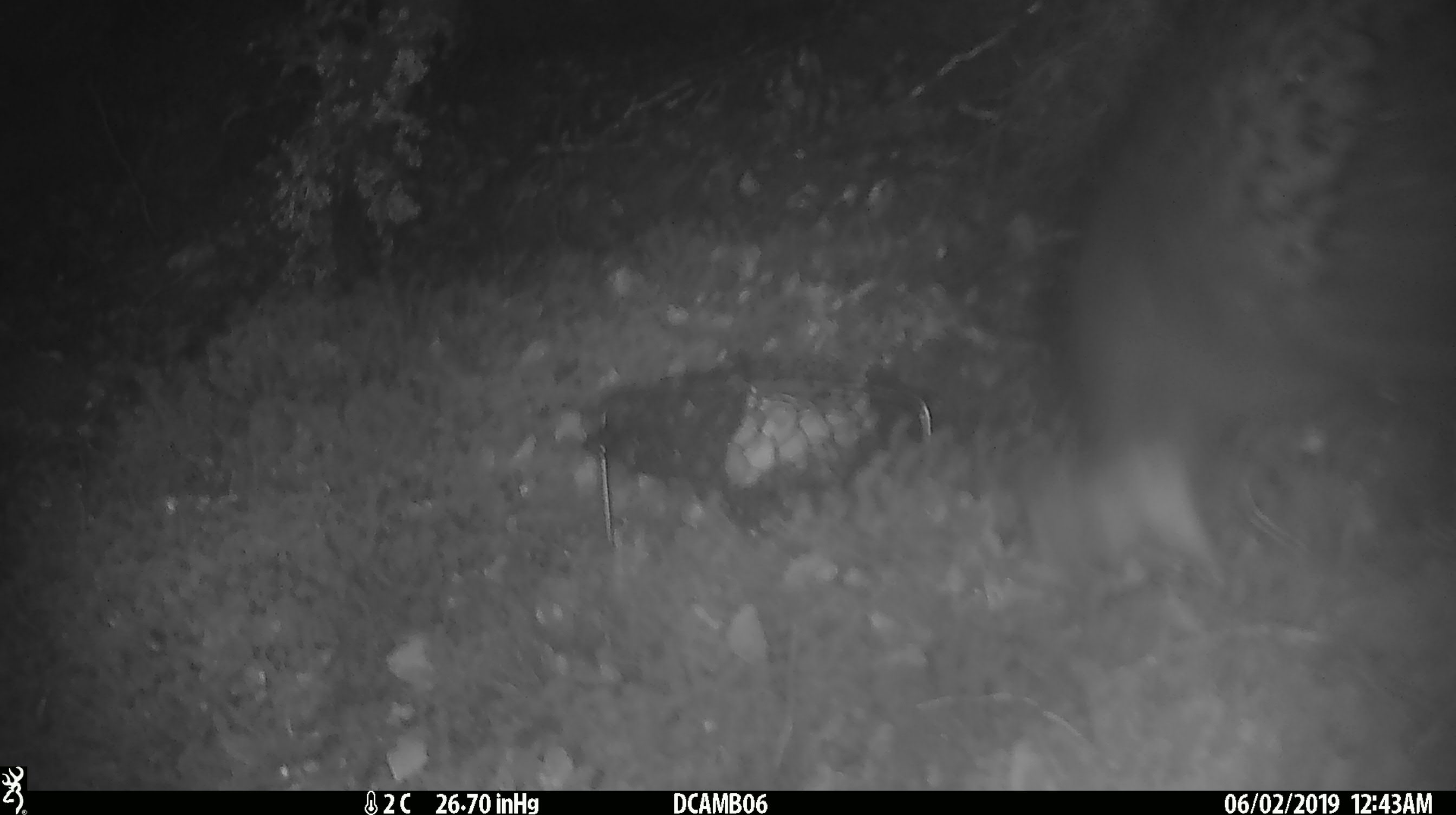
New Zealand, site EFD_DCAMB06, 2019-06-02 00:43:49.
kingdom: Animalia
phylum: Chordata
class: Mammalia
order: Diprotodontia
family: Phalangeridae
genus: Trichosurus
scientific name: Trichosurus vulpecula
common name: common brushtail possum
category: possum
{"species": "possum (common brushtail possum) (Trichosurus vulpecula)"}